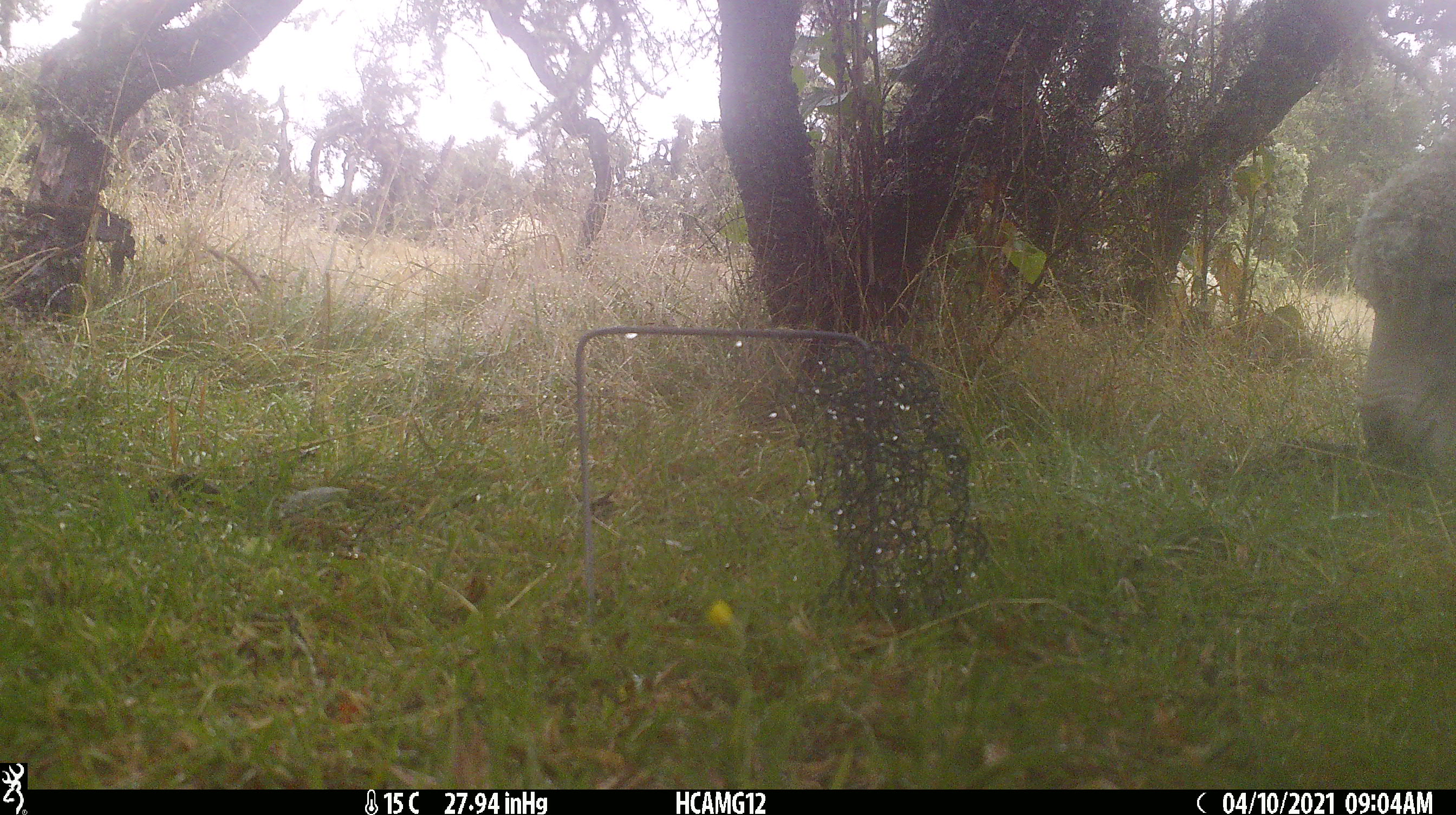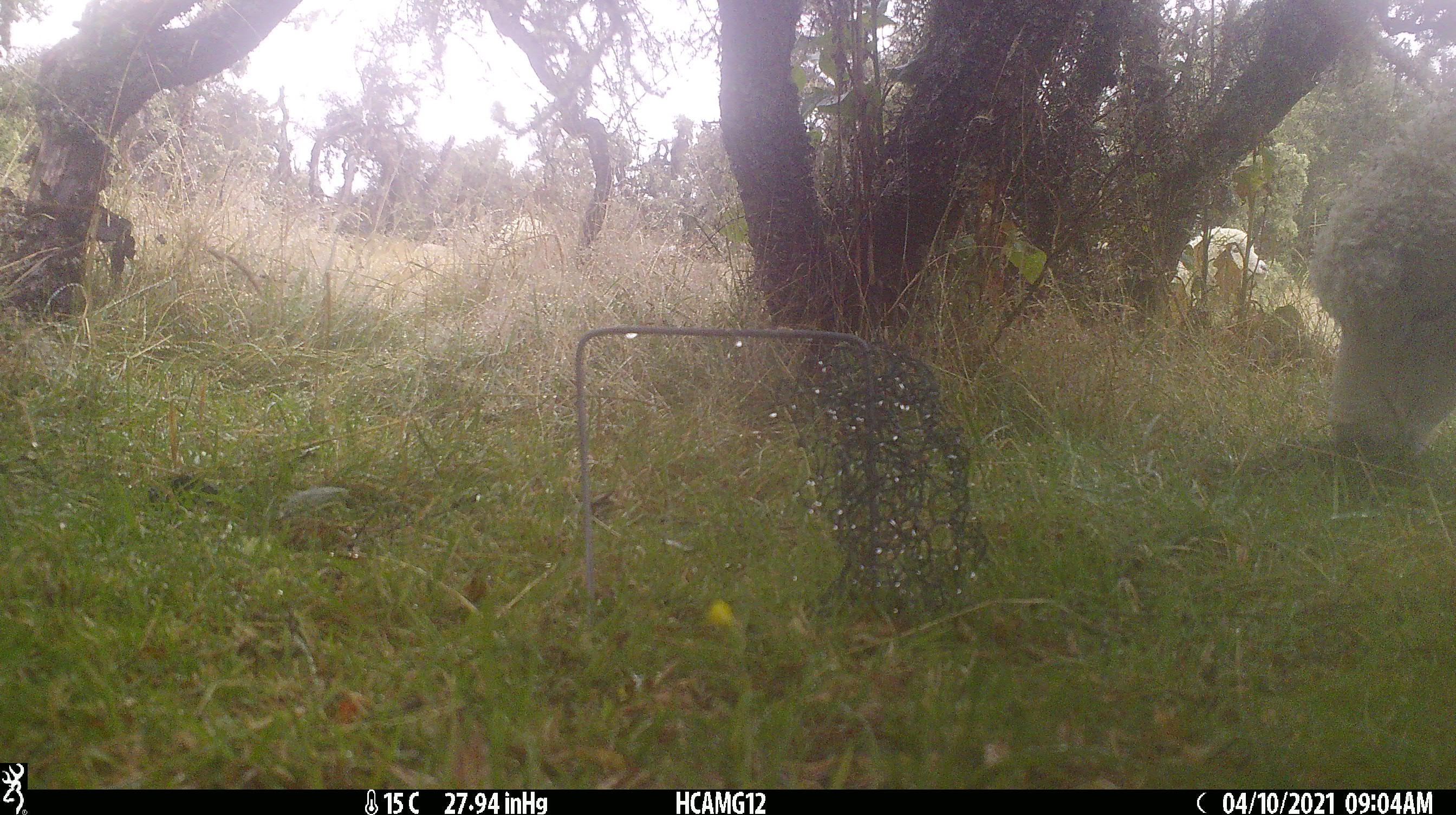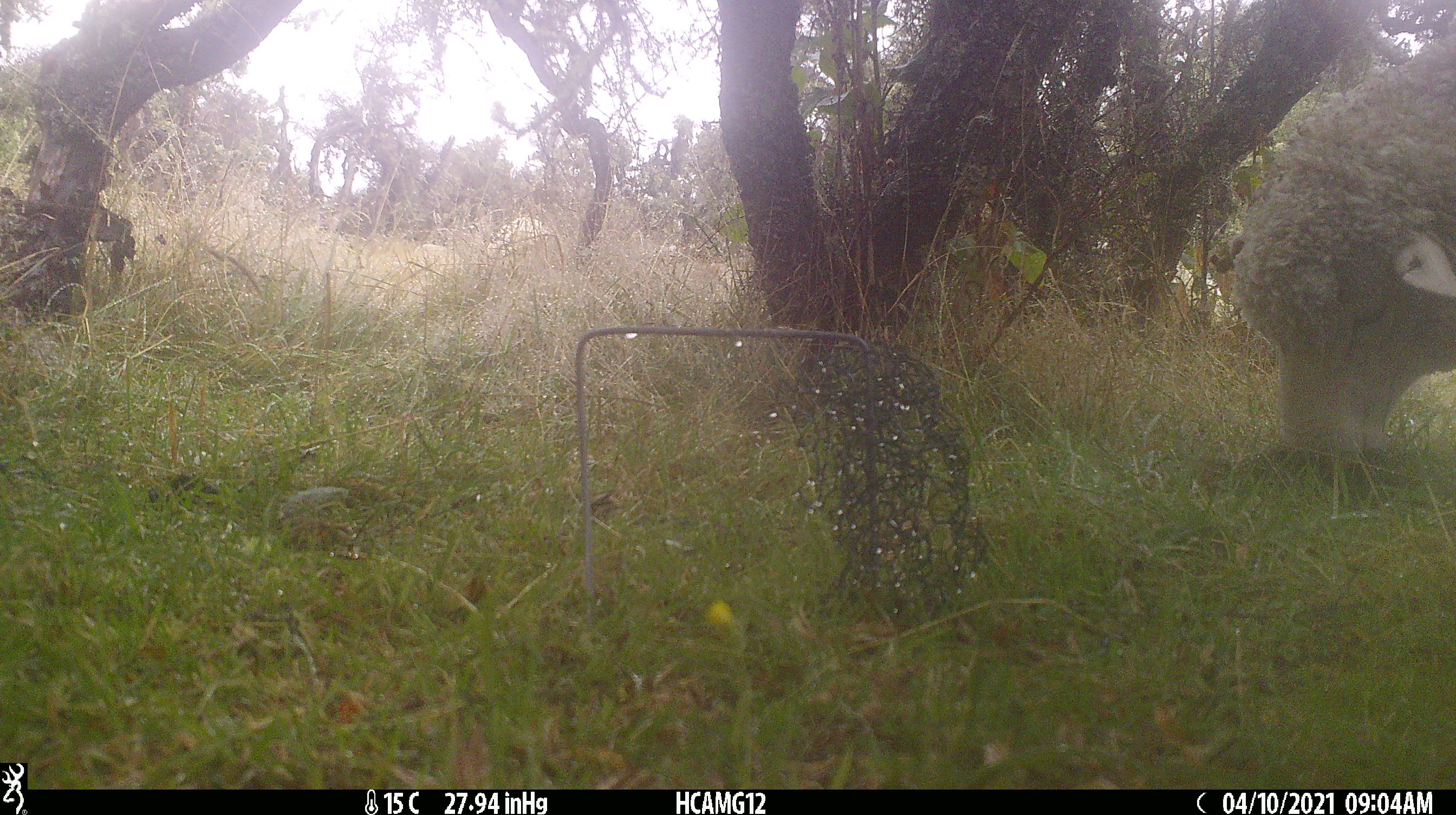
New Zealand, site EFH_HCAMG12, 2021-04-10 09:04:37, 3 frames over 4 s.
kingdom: Animalia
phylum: Chordata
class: Mammalia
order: Artiodactyla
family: Bovidae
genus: Ovis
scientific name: Ovis aries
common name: domestic sheep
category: sheep